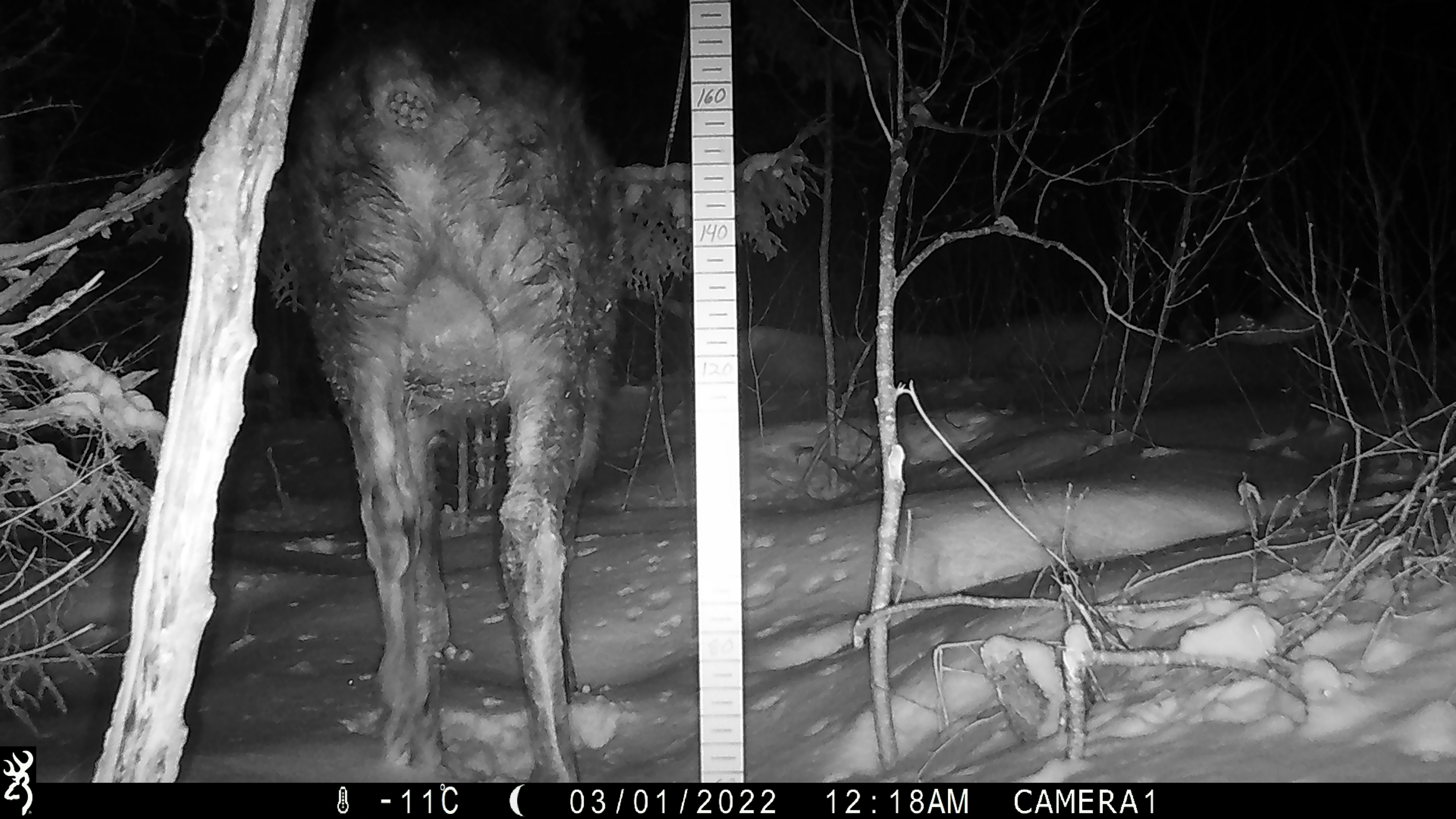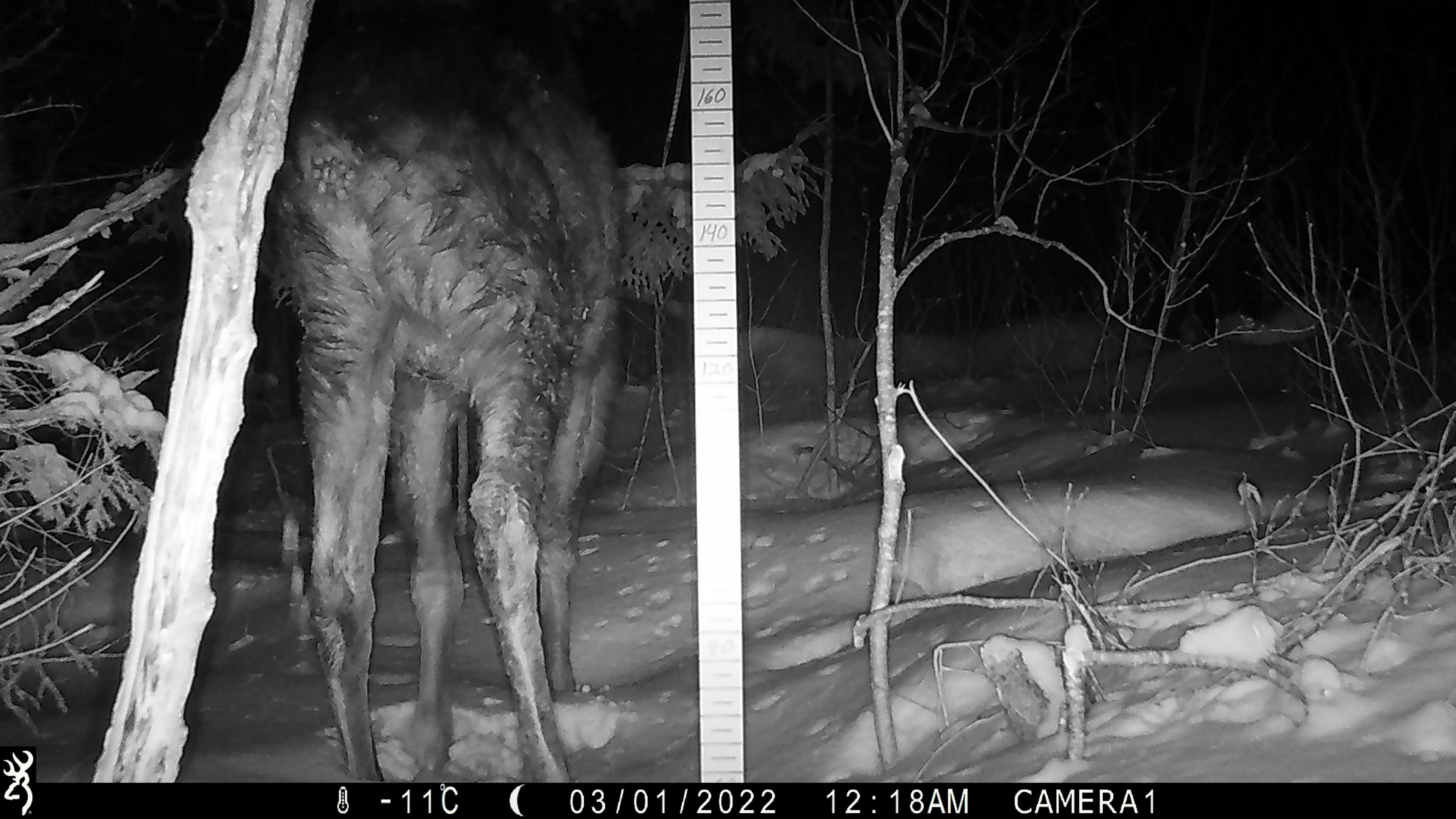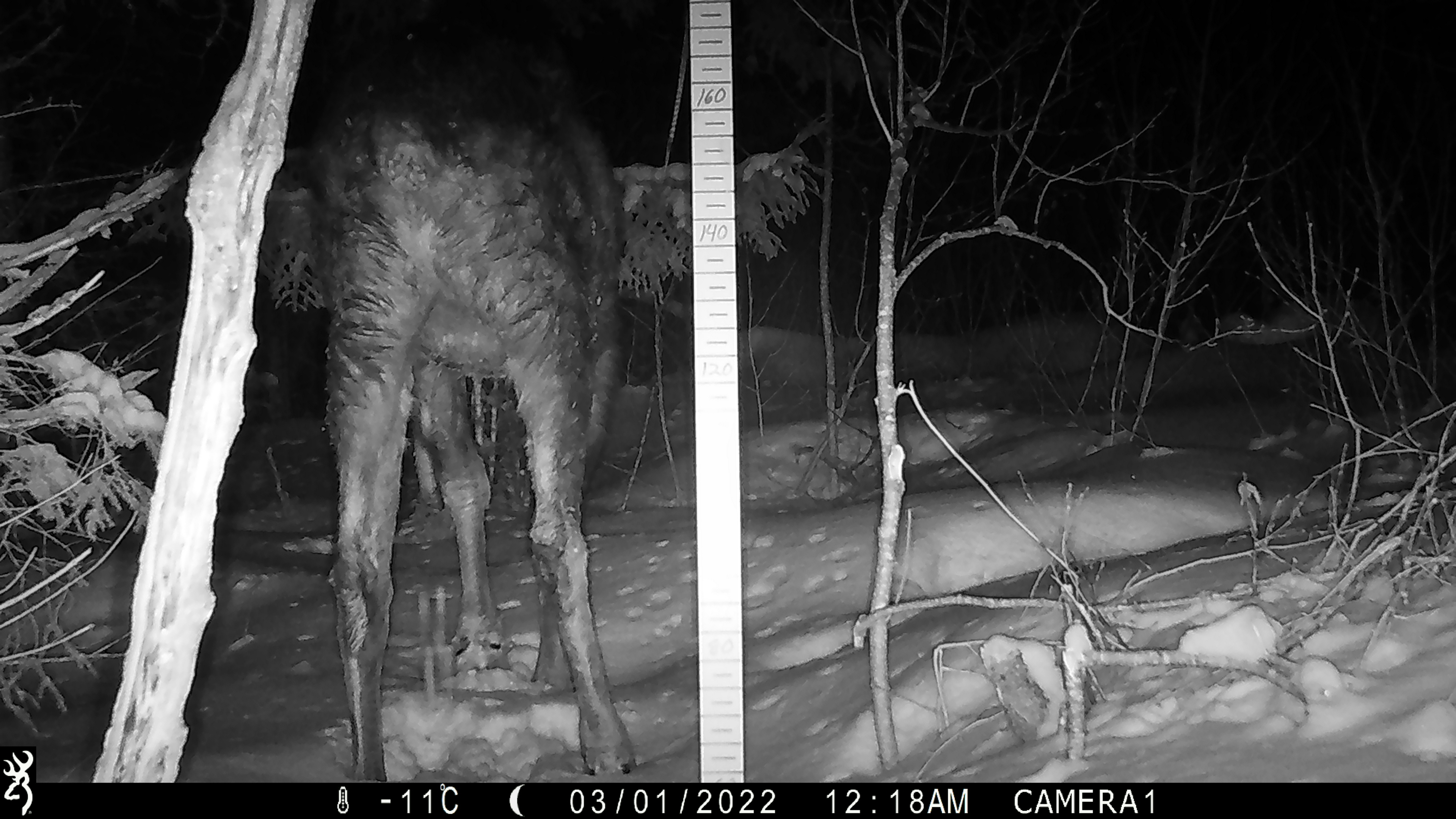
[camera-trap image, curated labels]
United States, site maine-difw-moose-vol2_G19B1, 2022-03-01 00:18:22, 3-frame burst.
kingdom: Animalia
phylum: Chordata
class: Mammalia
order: Artiodactyla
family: Cervidae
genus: Alces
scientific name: Alces alces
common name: moose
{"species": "moose (Alces alces)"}